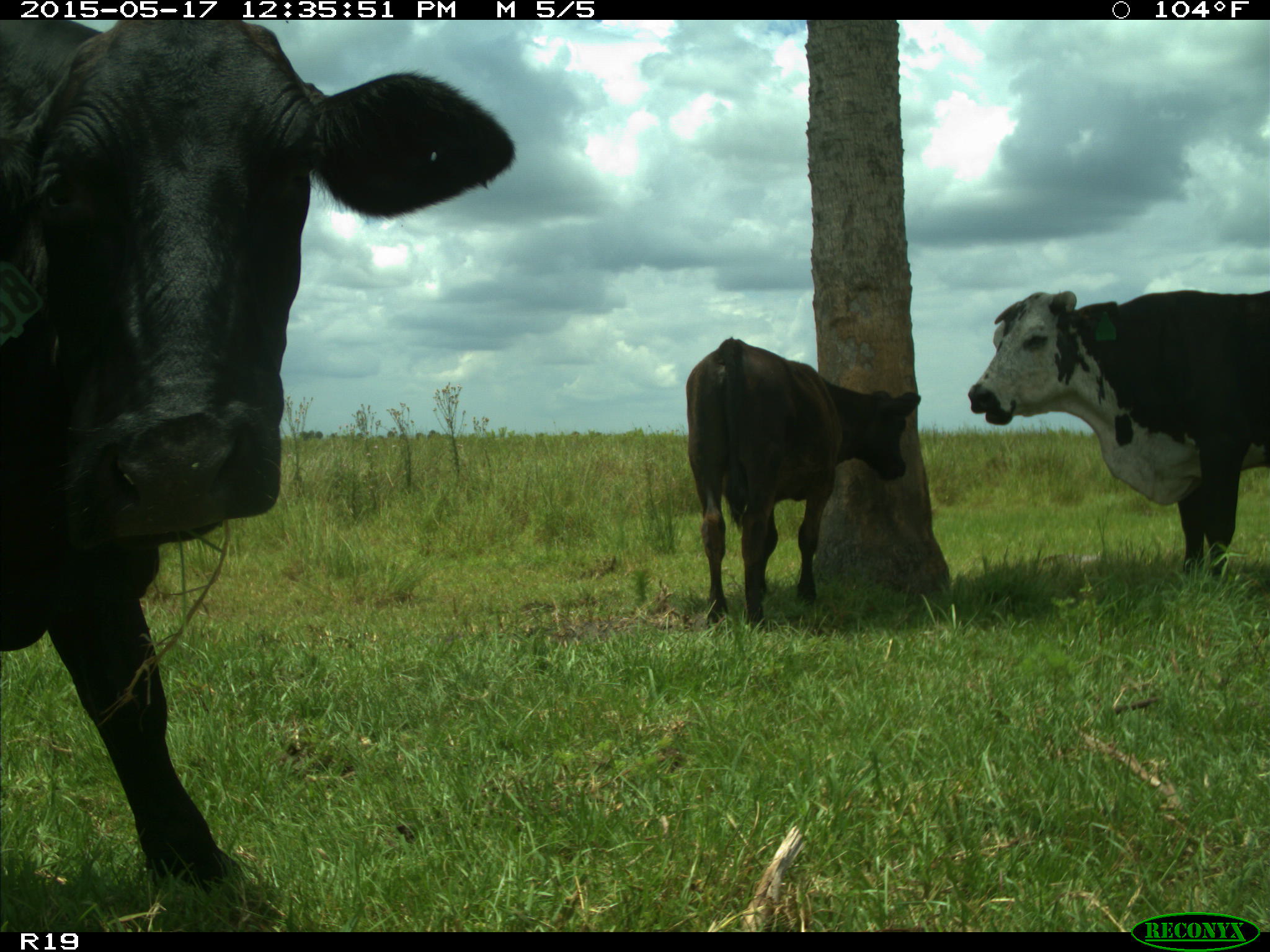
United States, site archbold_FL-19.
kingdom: Animalia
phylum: Chordata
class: Mammalia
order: Artiodactyla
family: Bovidae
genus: Bos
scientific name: Bos taurus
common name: domestic cow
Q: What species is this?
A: Bos taurus (domestic cow).